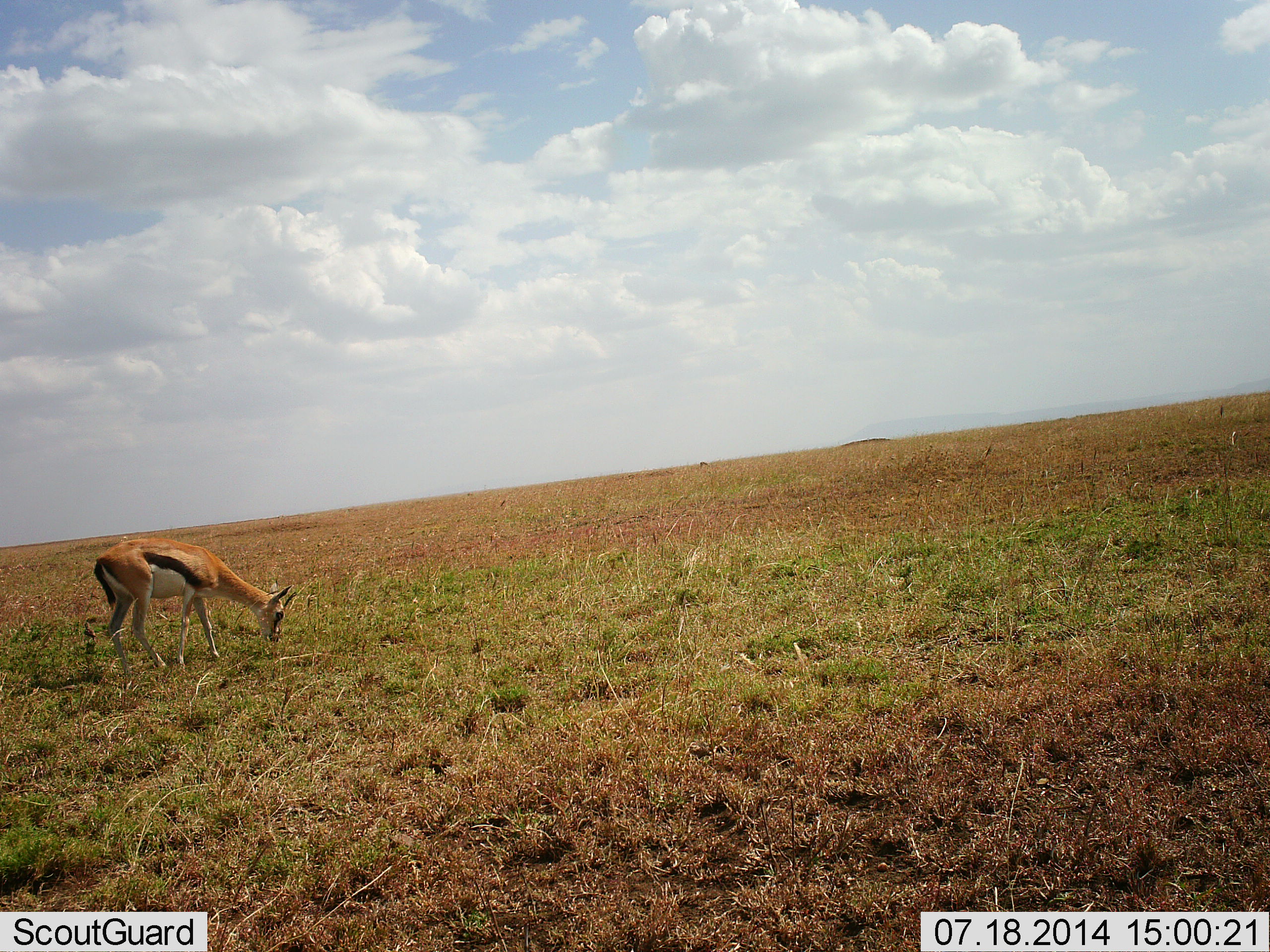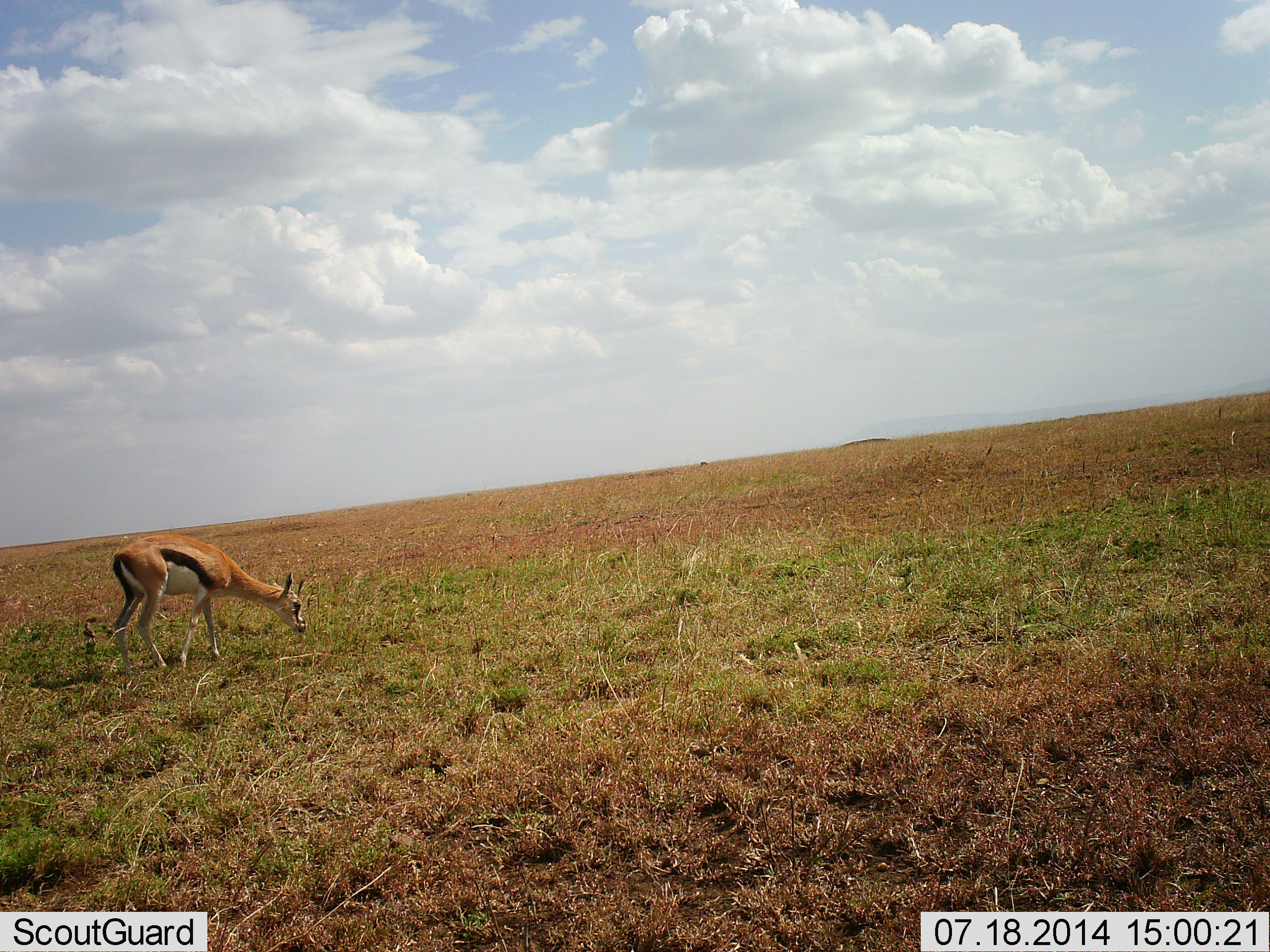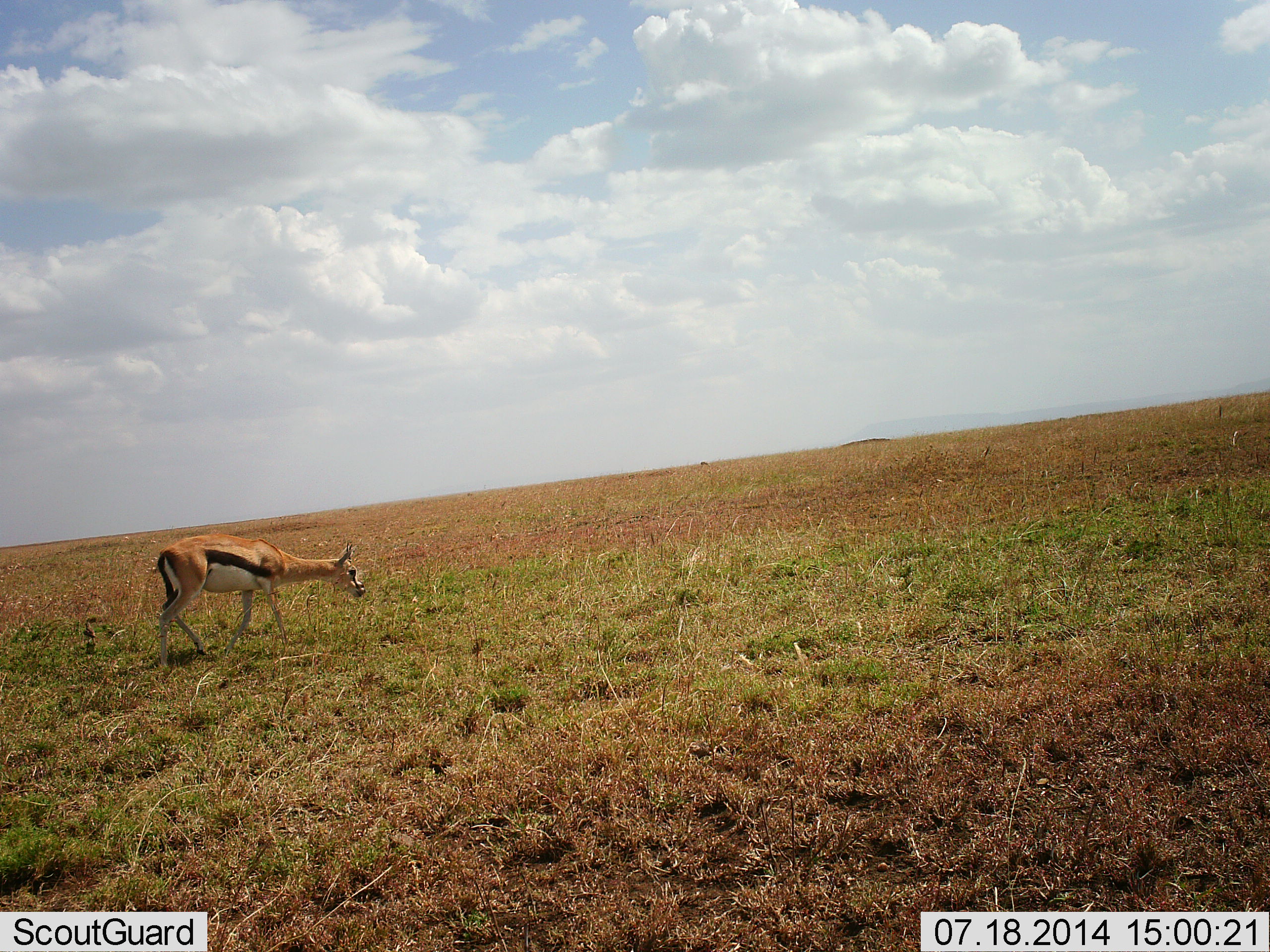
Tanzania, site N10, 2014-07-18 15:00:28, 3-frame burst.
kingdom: Animalia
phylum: Chordata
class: Mammalia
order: Artiodactyla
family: Bovidae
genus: Eudorcas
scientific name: Eudorcas thomsonii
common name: thomson's gazelle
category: gazellethomsons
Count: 1.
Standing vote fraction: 0%.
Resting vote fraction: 0%.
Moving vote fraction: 20%.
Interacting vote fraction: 0%.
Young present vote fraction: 0%.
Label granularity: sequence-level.